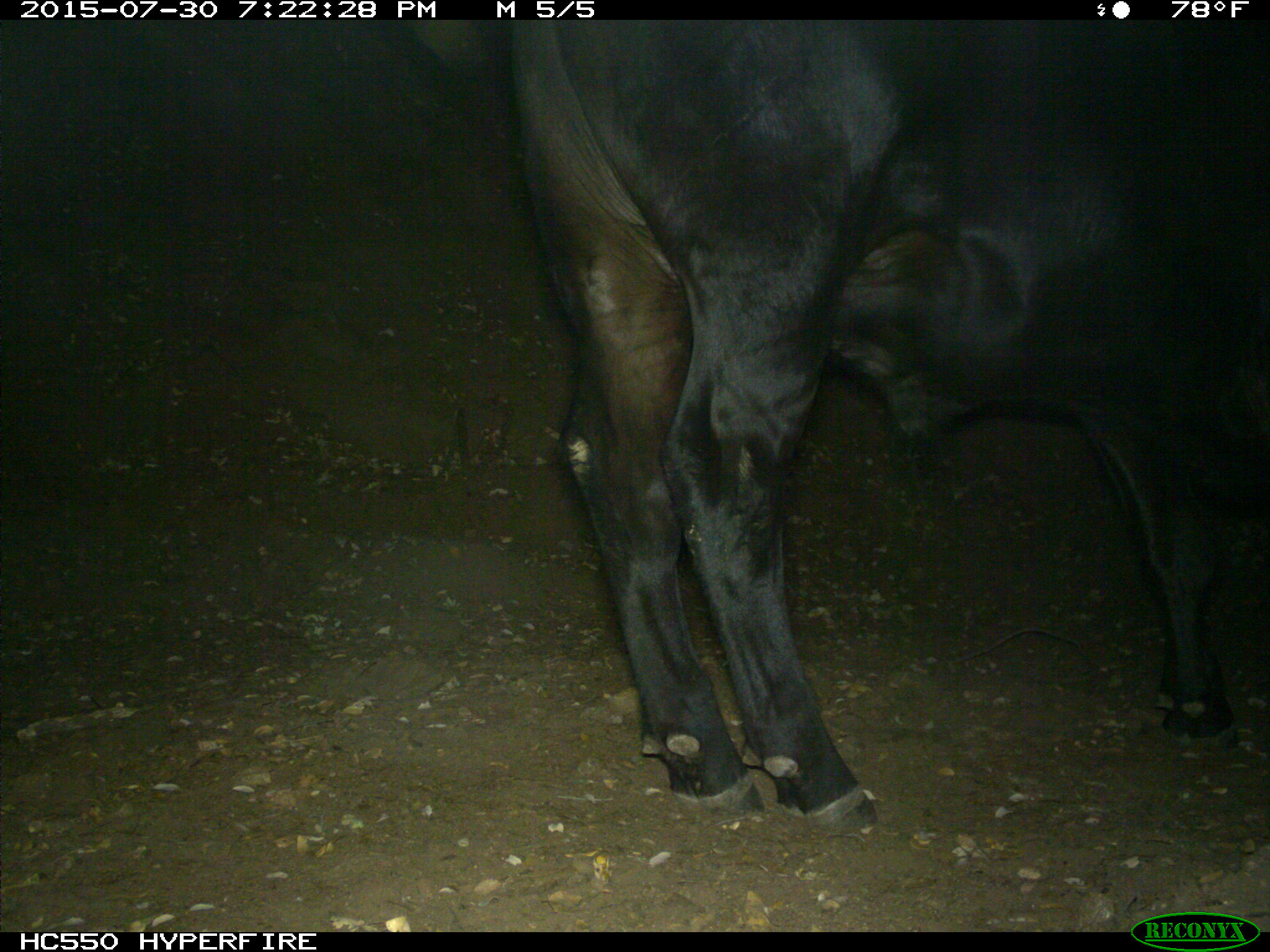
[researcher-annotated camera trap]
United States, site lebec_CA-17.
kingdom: Animalia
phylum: Chordata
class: Mammalia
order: Artiodactyla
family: Bovidae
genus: Bos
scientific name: Bos taurus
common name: domestic cow